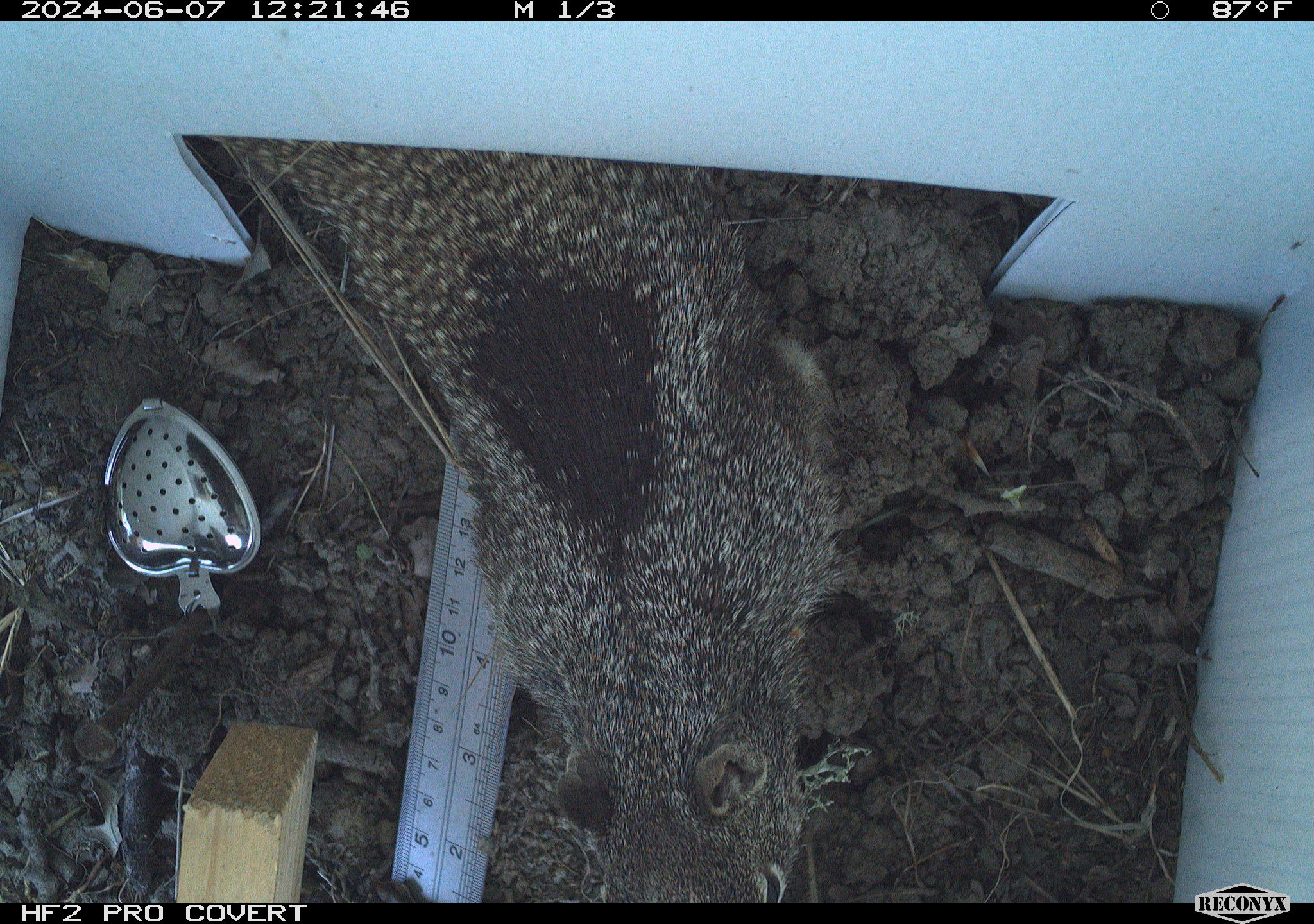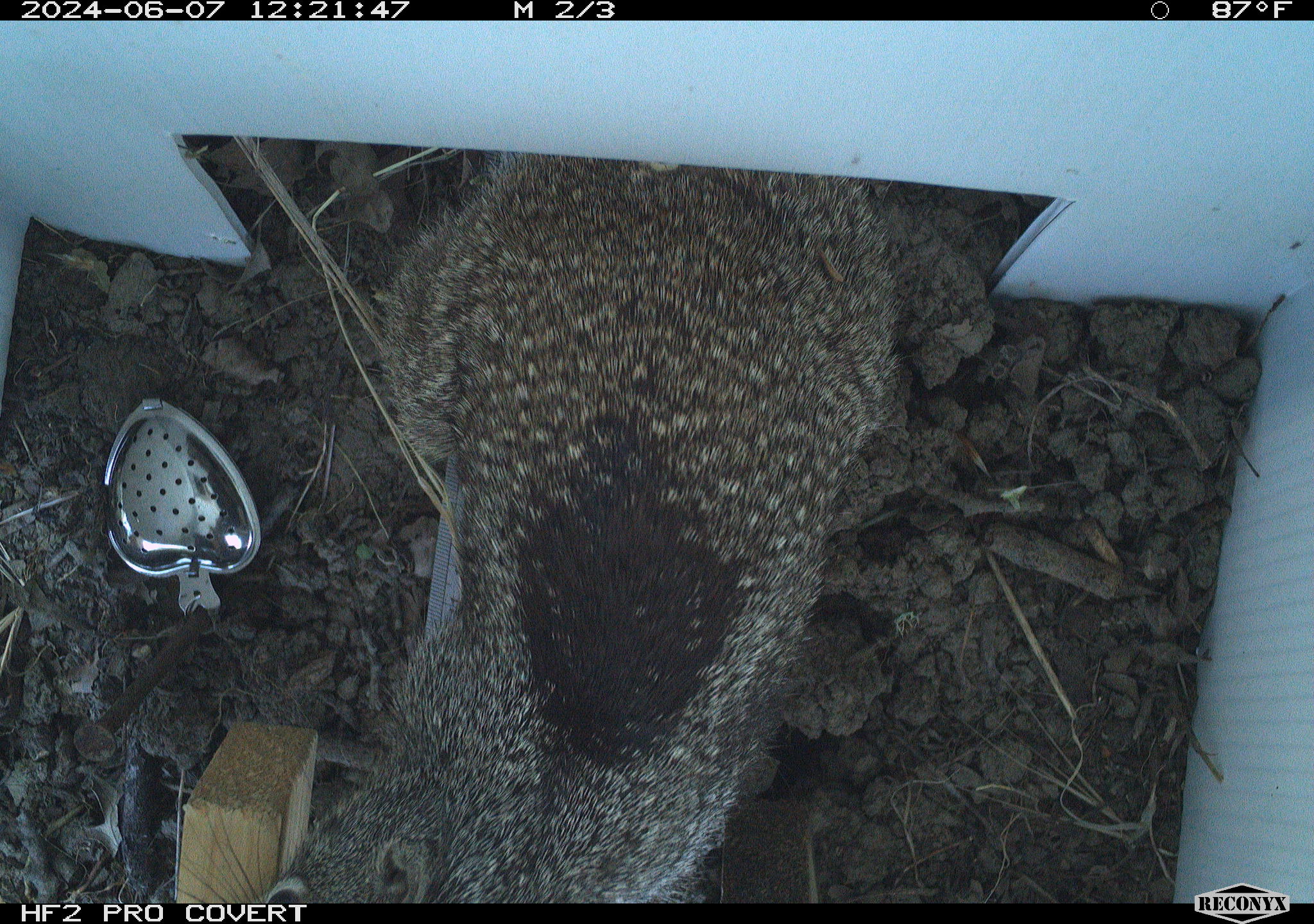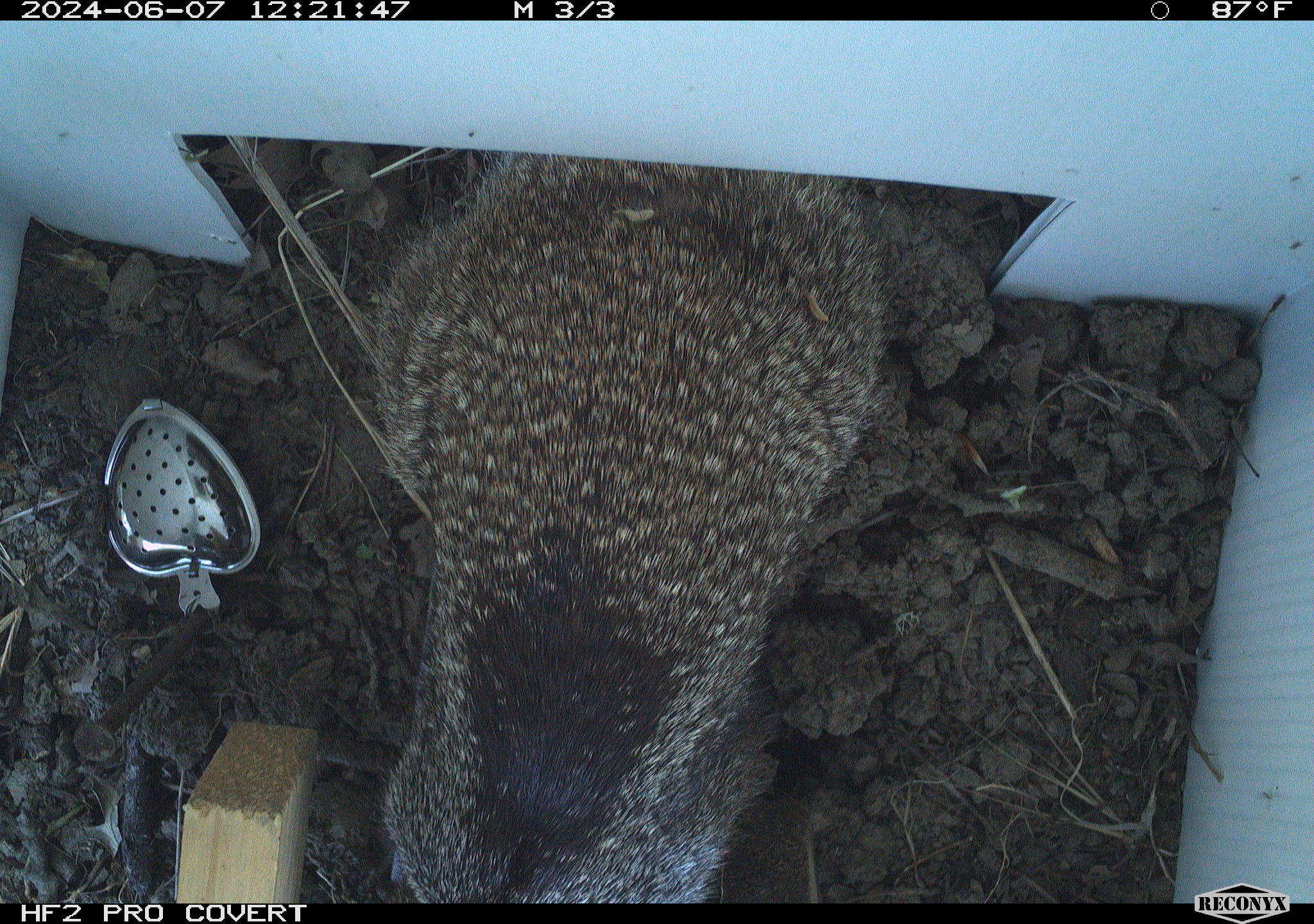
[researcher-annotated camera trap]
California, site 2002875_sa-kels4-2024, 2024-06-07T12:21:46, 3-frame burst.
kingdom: Animalia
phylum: Chordata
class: Mammalia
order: Rodentia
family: Sciuridae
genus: Otospermophilus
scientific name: Otospermophilus beecheyi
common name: california ground squirrel